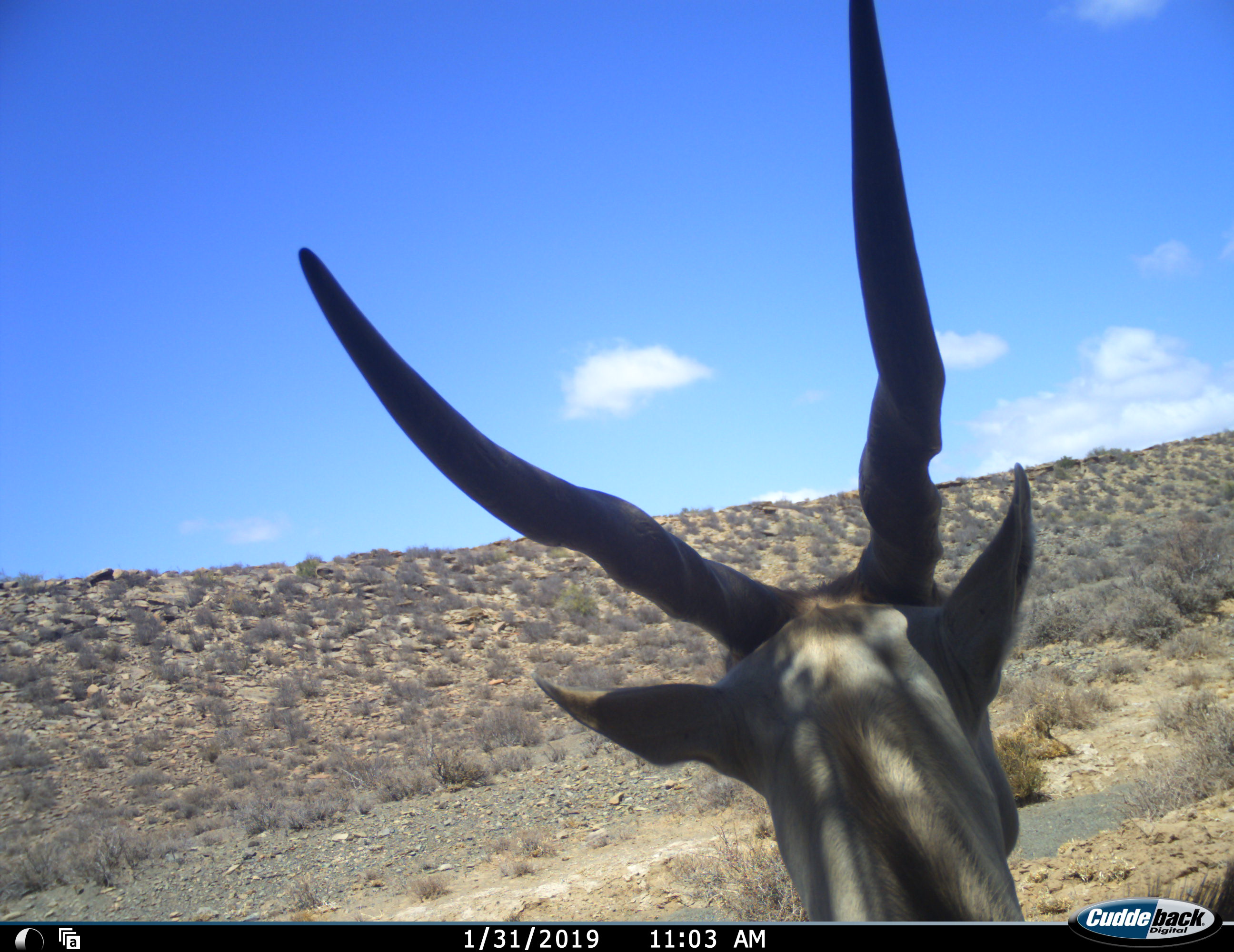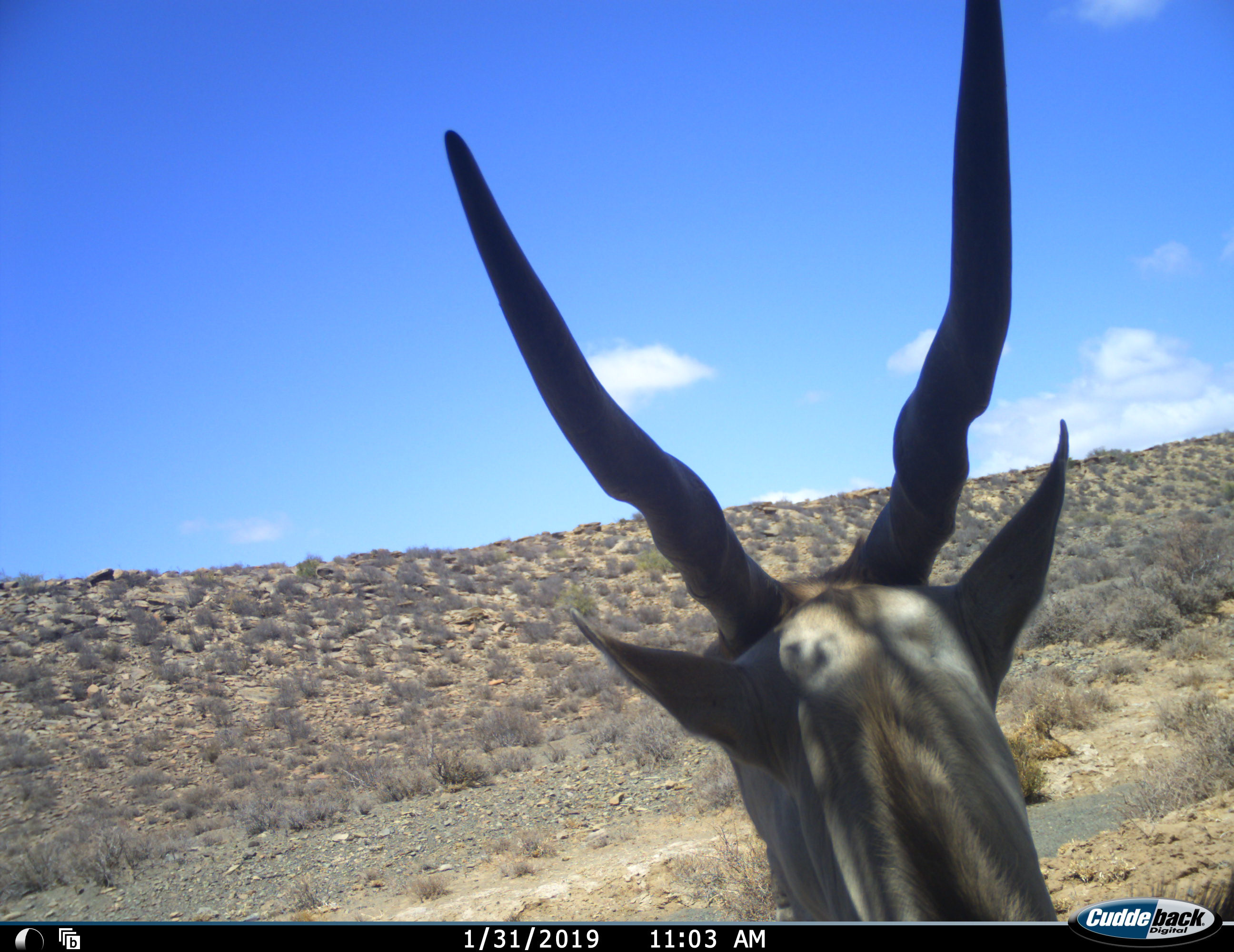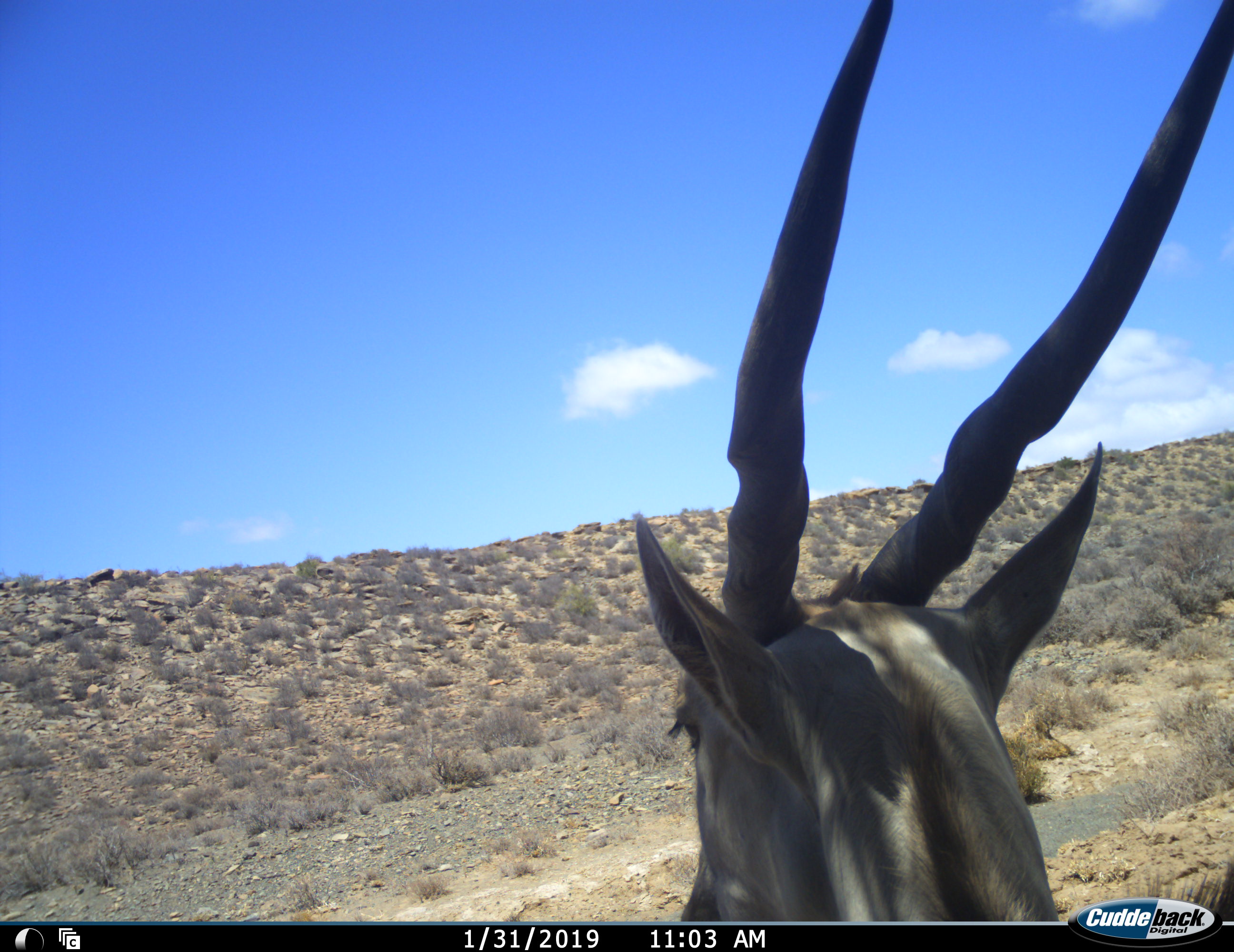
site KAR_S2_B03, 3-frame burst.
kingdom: Animalia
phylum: Chordata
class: Mammalia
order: Artiodactyla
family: Bovidae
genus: Tragelaphus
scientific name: Tragelaphus oryx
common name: eland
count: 1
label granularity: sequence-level